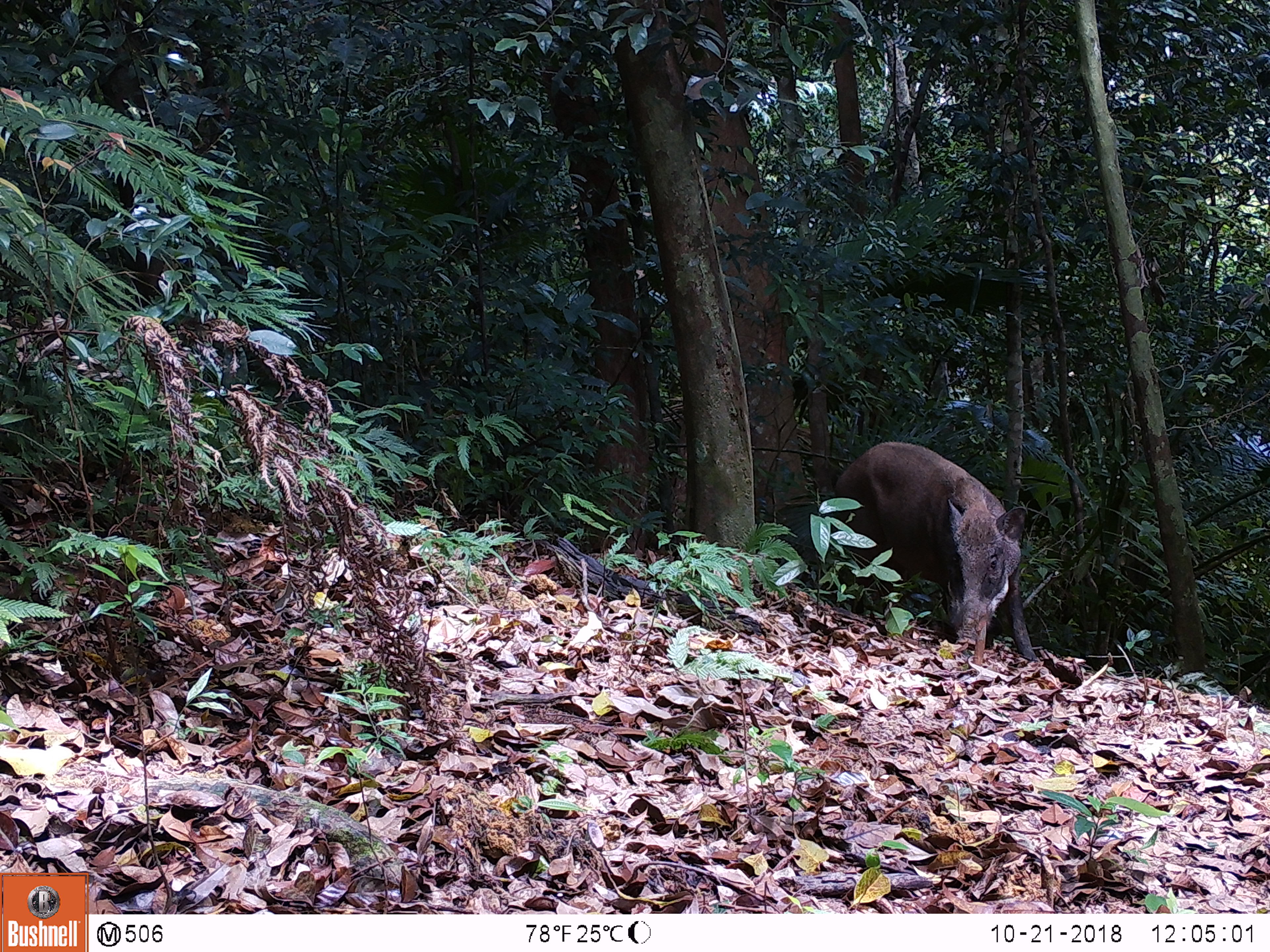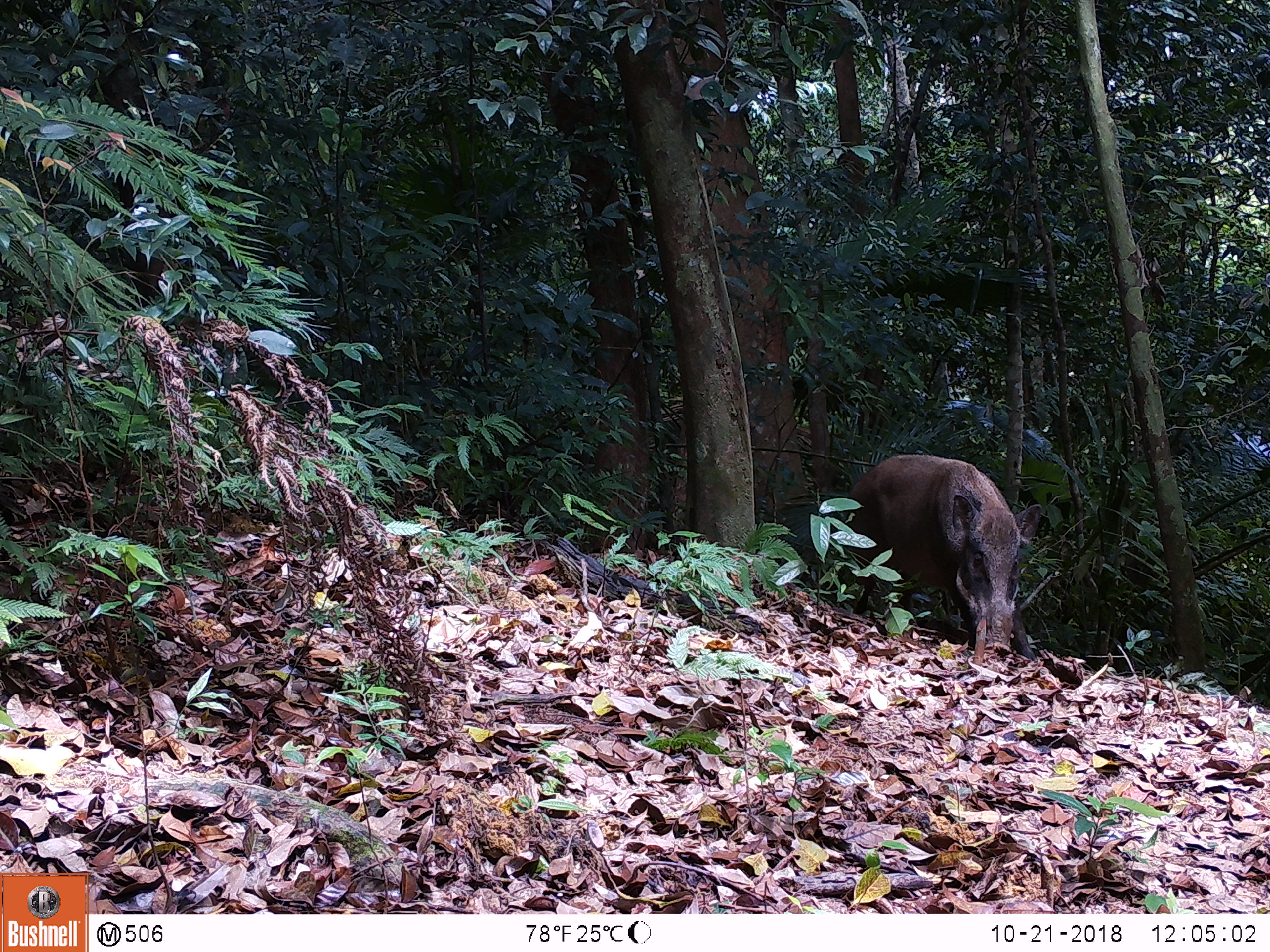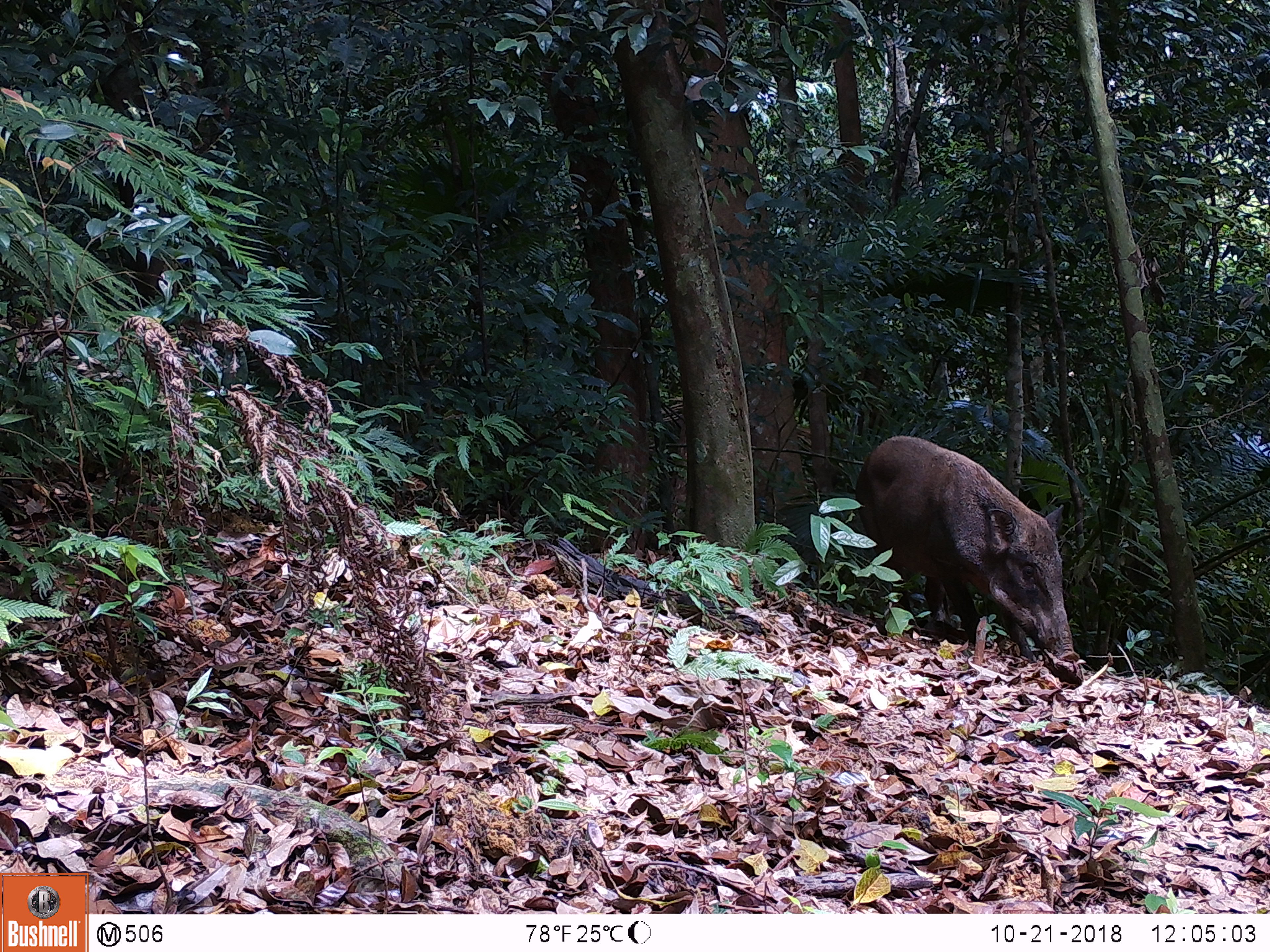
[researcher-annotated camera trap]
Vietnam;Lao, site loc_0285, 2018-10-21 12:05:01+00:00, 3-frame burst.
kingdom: Animalia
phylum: Chordata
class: Mammalia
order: Artiodactyla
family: Suidae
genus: Sus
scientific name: Sus scrofa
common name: eurasian wild pig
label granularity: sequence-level